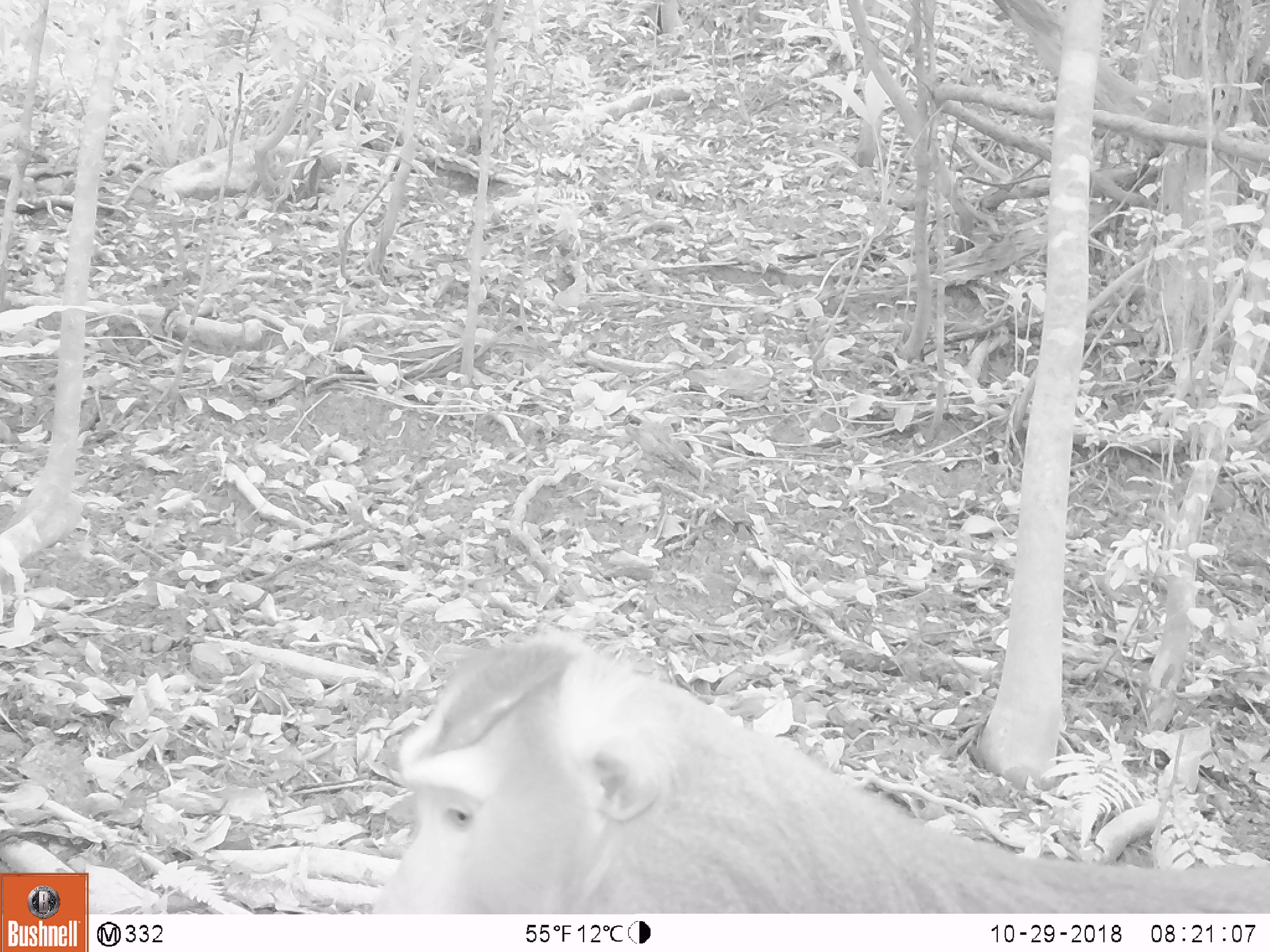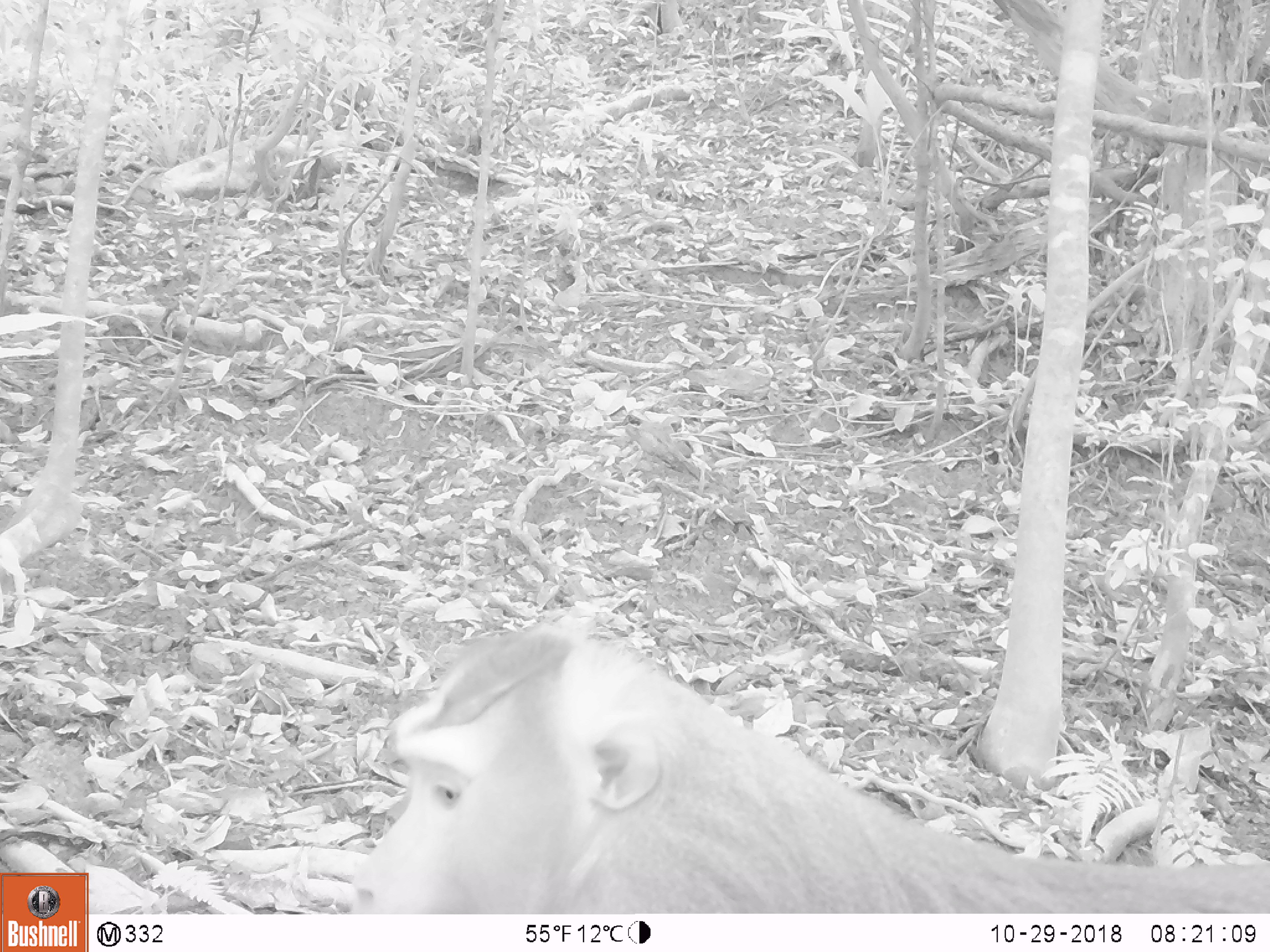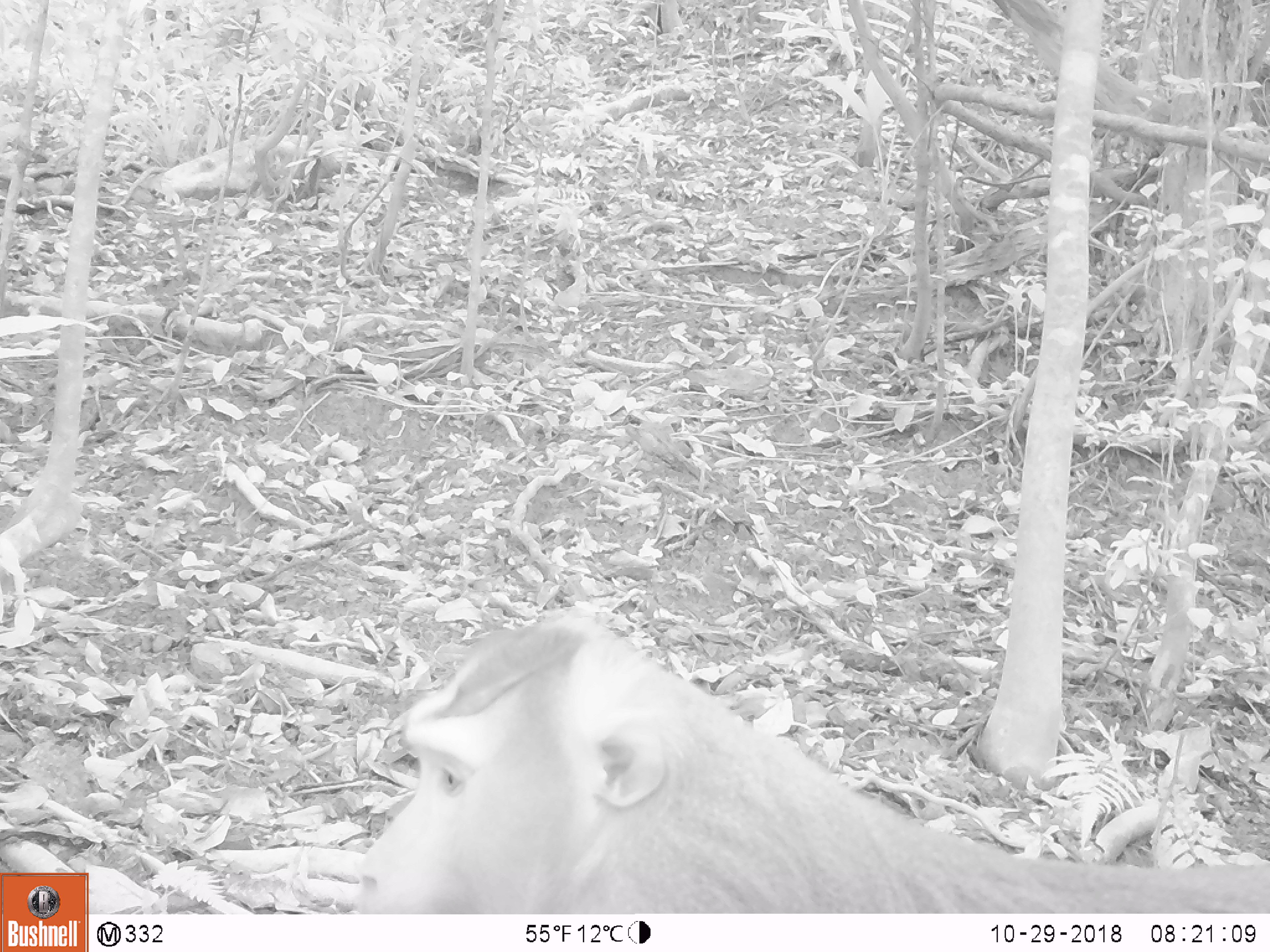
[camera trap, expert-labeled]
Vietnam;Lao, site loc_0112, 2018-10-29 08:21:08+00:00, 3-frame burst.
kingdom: Animalia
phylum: Chordata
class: Mammalia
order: Primates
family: Cercopithecidae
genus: Macaca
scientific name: Macaca nemestrina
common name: pig-tailed macaque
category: pig tailed macaque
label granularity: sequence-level